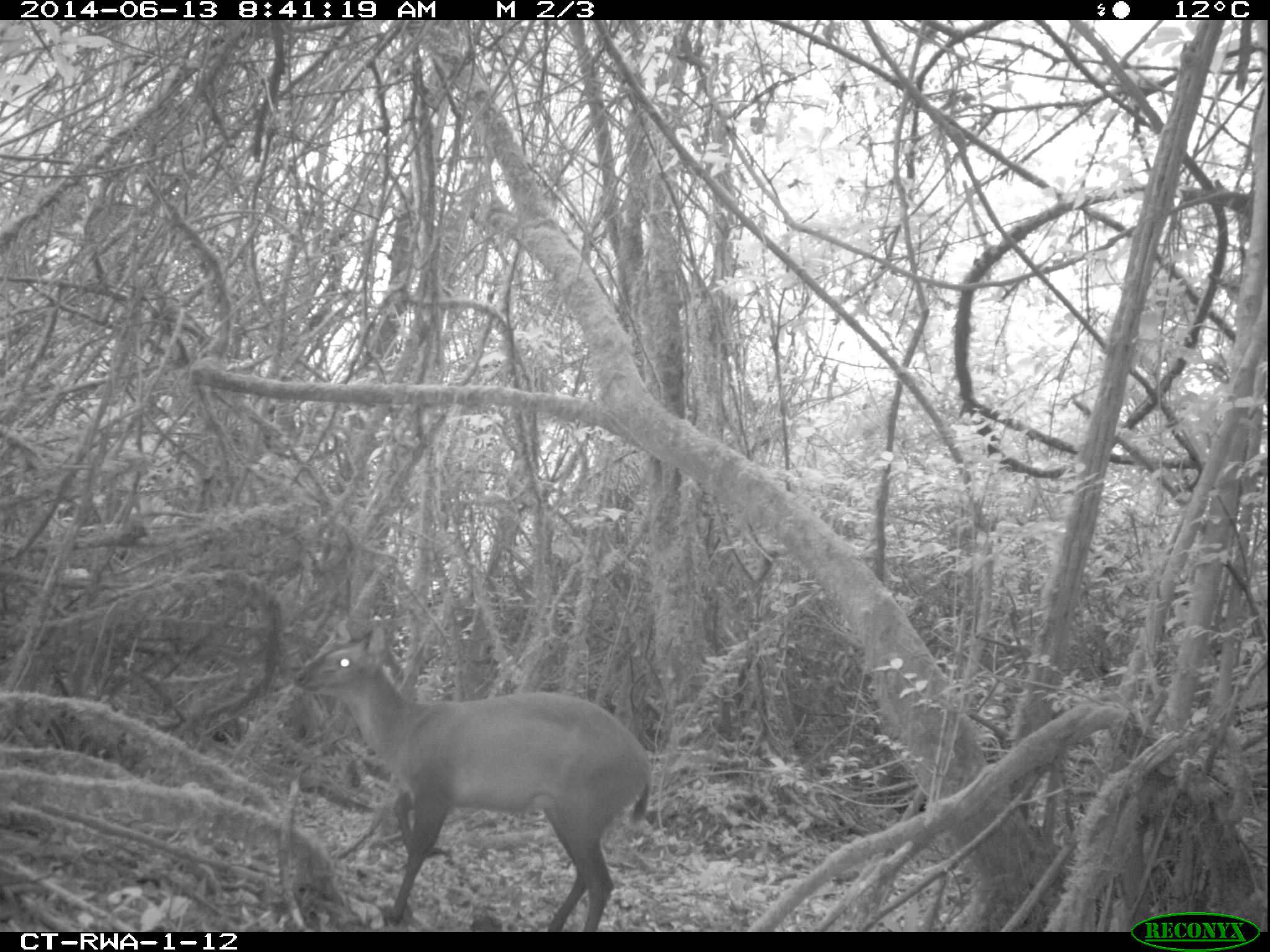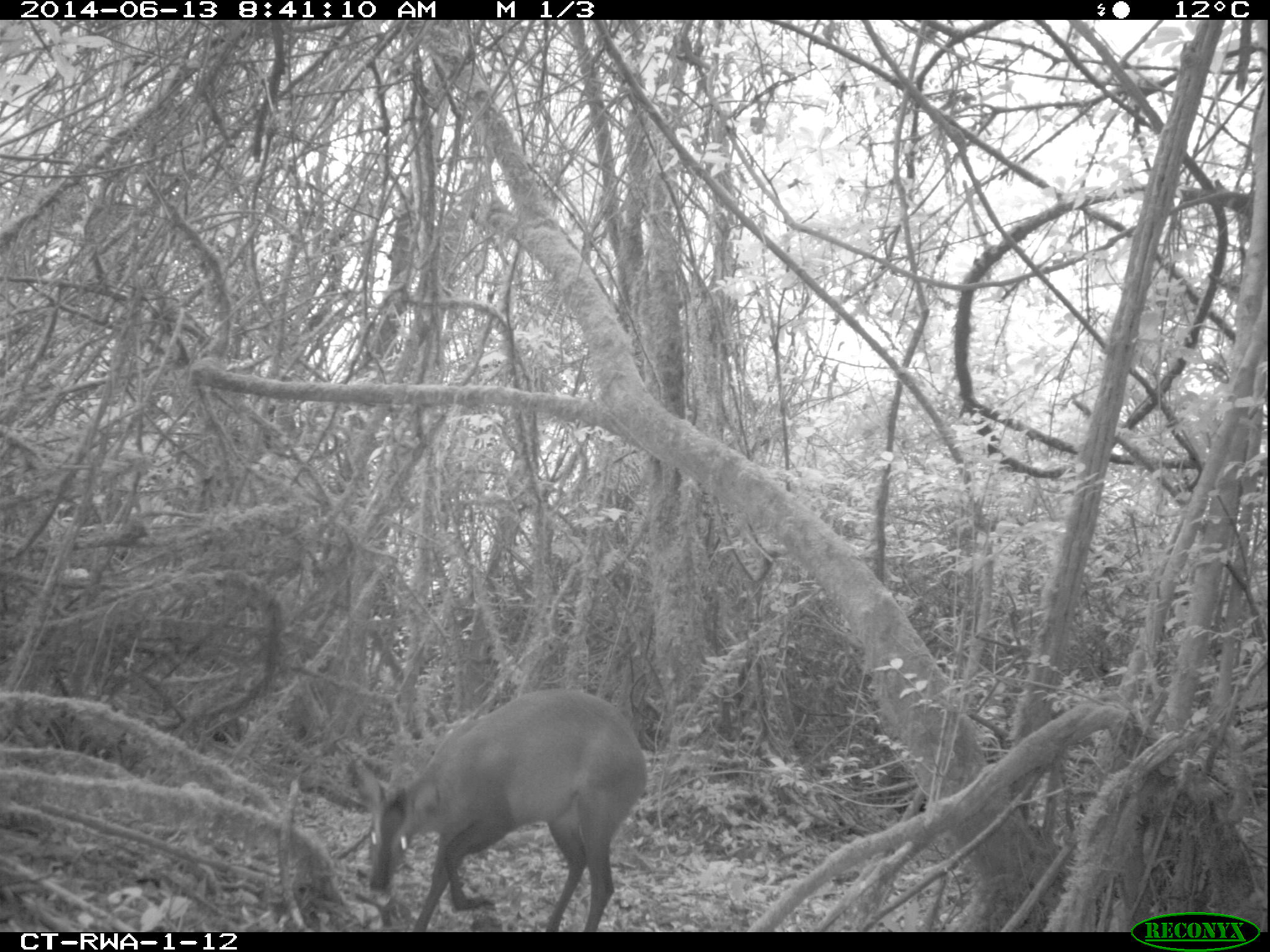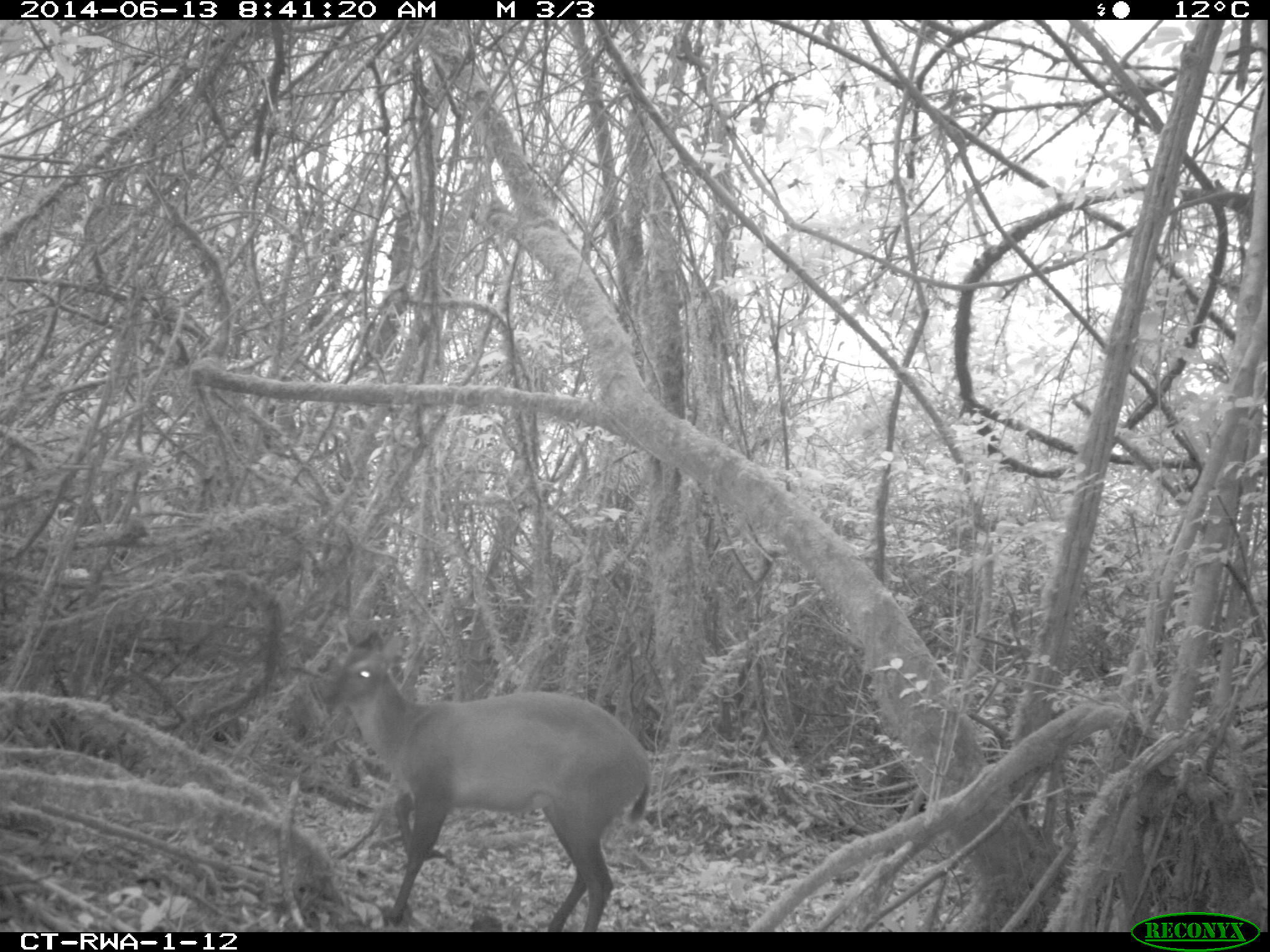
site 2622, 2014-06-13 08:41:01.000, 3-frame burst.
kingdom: Animalia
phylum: Chordata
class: Mammalia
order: Artiodactyla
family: Bovidae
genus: Cephalophus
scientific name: Cephalophus nigrifrons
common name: black-fronted duiker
Cephalophus nigrifrons (black-fronted duiker), count 1.